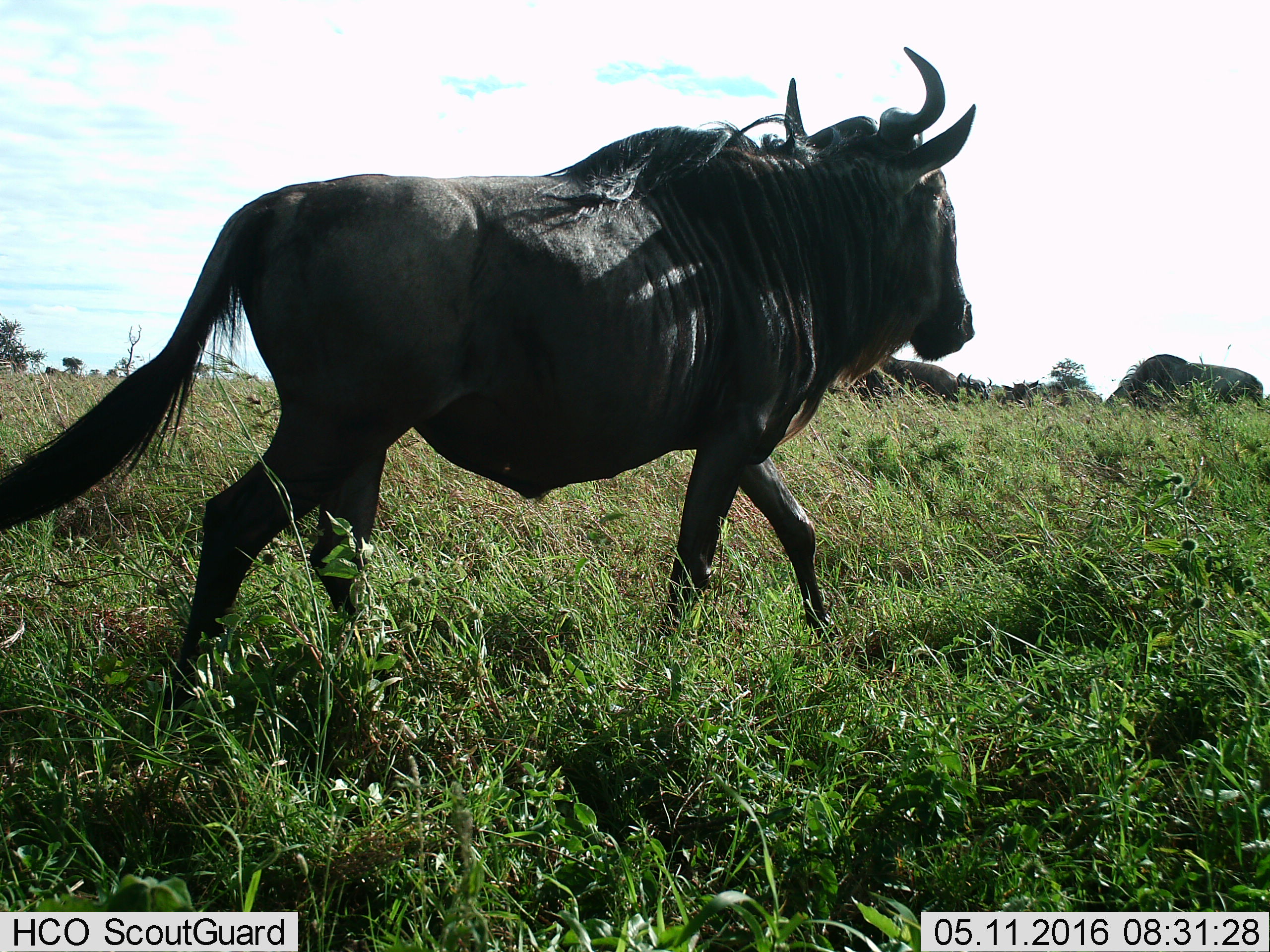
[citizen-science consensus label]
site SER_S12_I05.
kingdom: Animalia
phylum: Chordata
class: Mammalia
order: Artiodactyla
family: Bovidae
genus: Connochaetes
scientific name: Connochaetes taurinus taurinus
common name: blue wildebeest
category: wildebeestblue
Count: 6.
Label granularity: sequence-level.